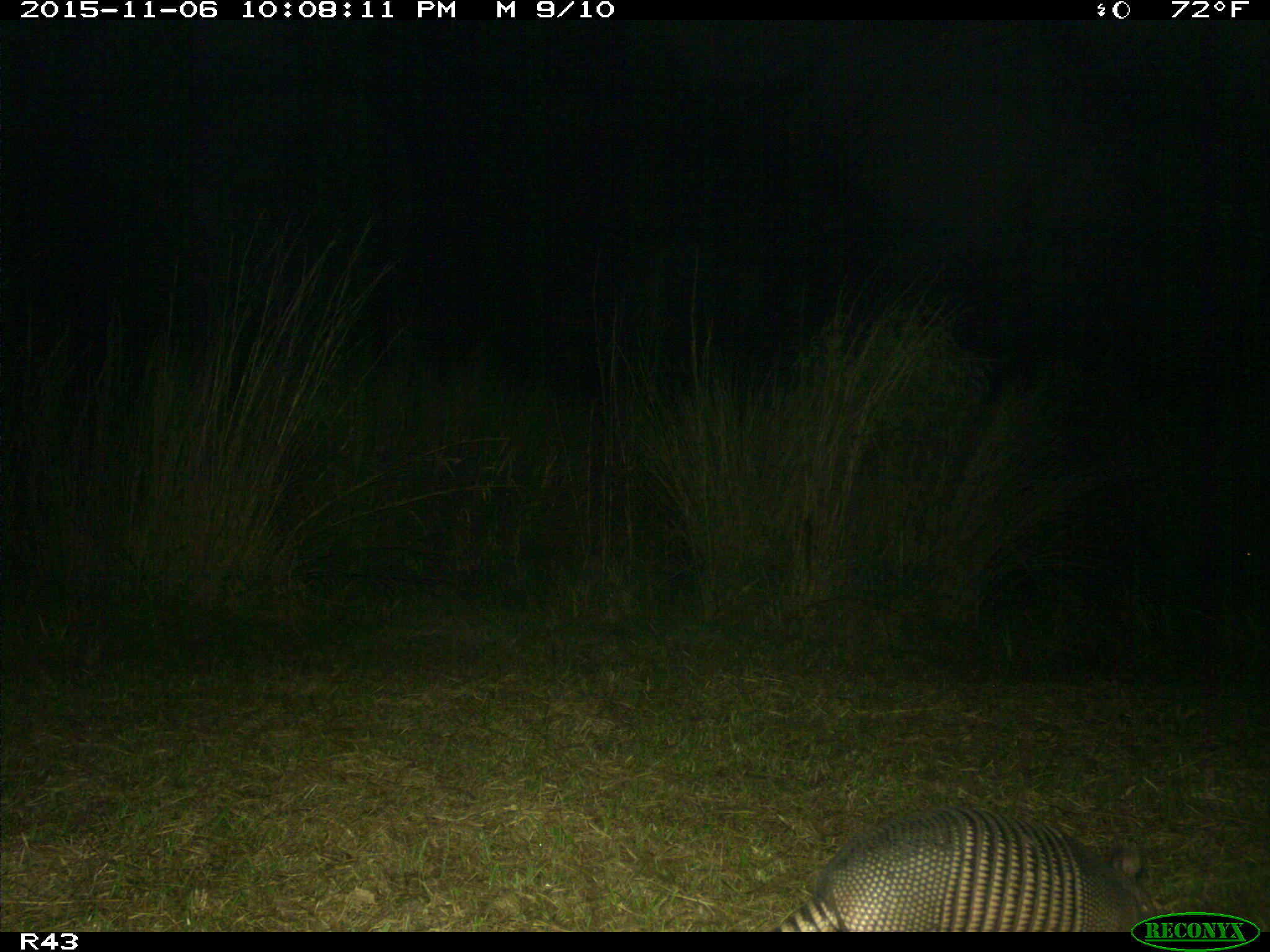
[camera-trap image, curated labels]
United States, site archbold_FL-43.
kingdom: Animalia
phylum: Chordata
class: Mammalia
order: Cingulata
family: Dasypodidae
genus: Dasypus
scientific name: Dasypus novemcinctus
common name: nine-banded armadillo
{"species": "Dasypus novemcinctus (nine-banded armadillo)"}